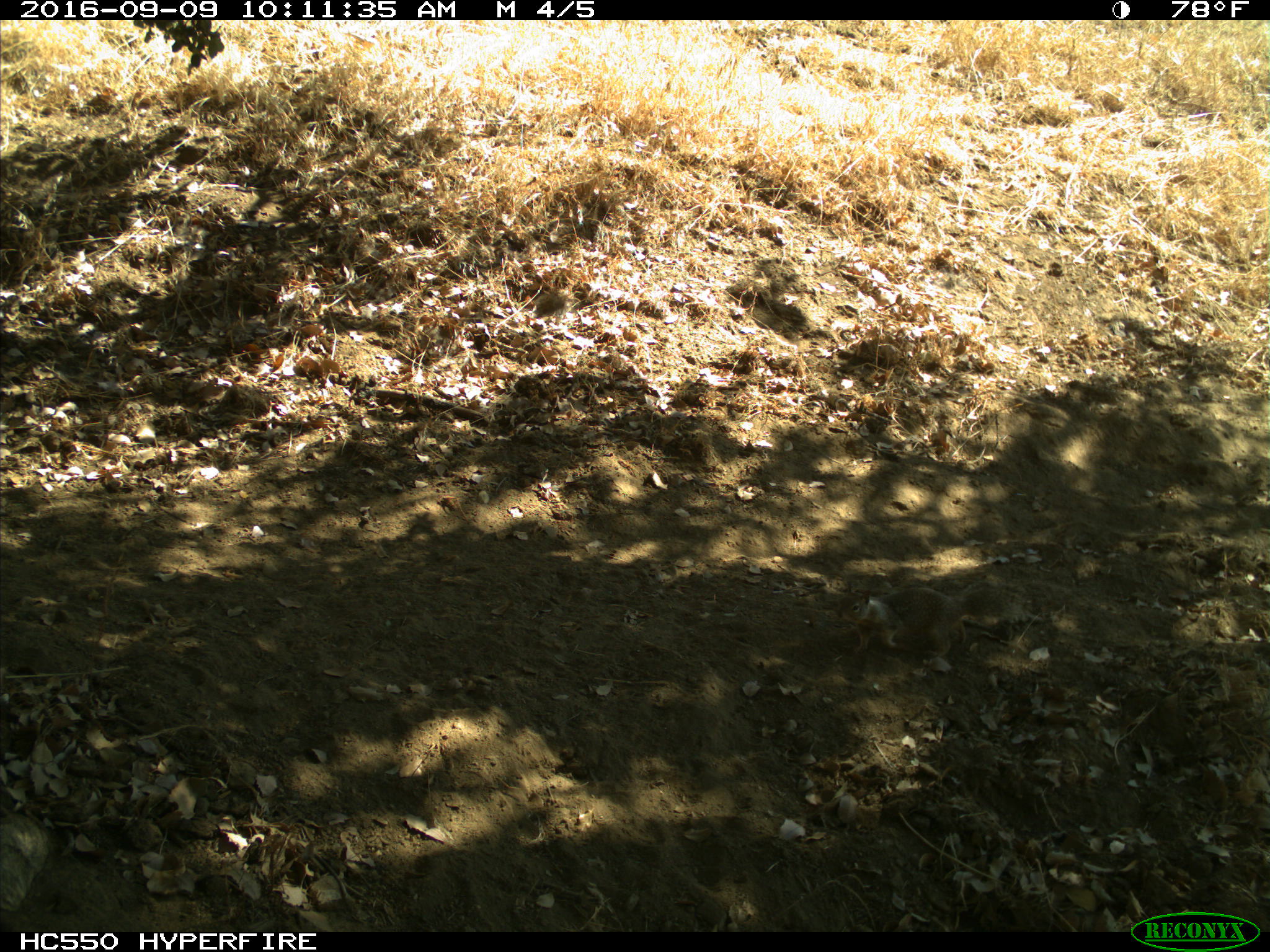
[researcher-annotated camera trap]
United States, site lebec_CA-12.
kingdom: Animalia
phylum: Chordata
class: Mammalia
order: Rodentia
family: Sciuridae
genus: Otospermophilus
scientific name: Otospermophilus beecheyi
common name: california ground squirrel